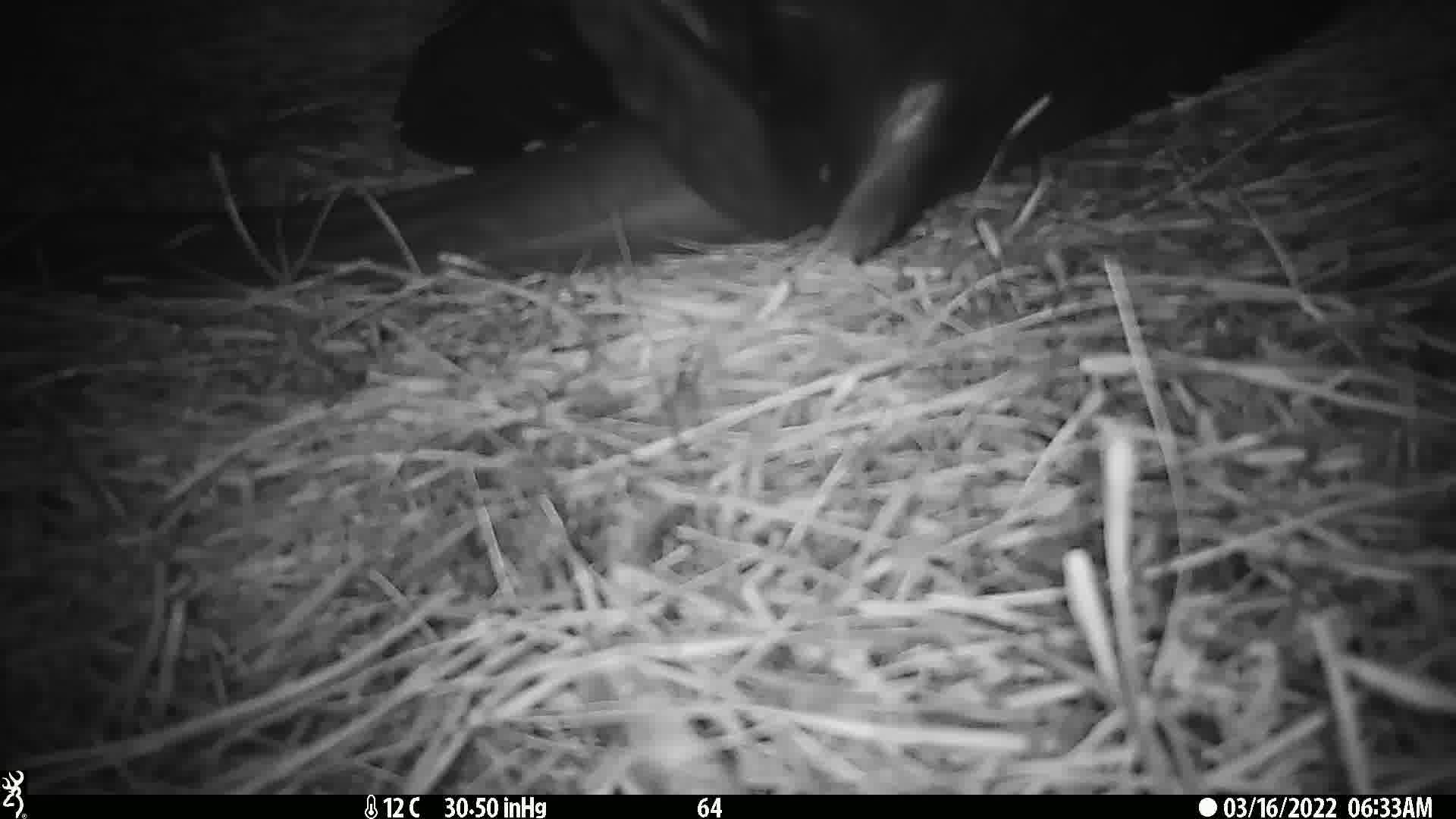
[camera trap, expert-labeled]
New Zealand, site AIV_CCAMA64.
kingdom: Animalia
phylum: Chordata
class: Mammalia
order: Carnivora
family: Otariidae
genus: Phocarctos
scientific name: Phocarctos hookeri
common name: new zealand sea lion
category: sealion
Sealion (new zealand sea lion) (Phocarctos hookeri).